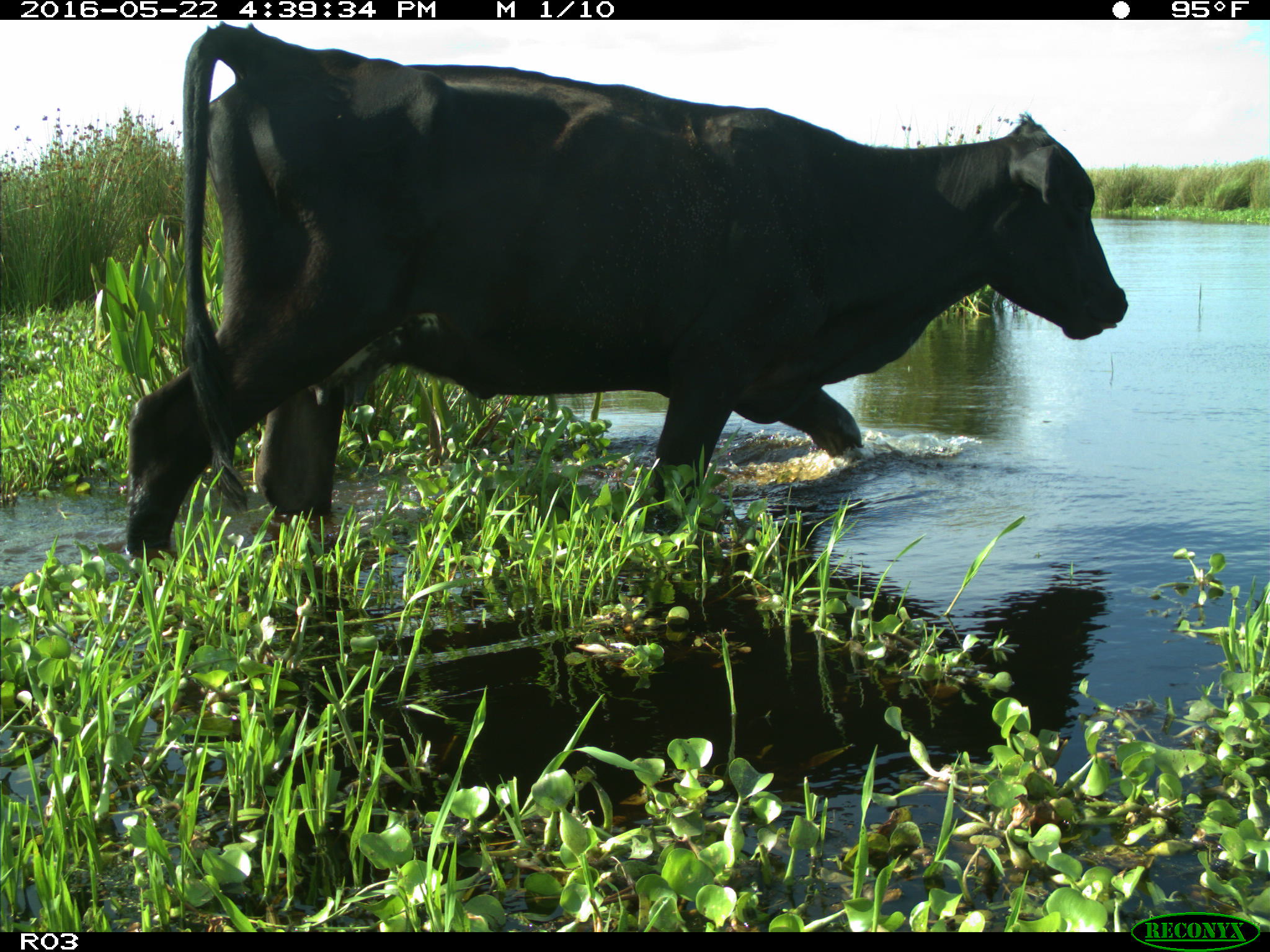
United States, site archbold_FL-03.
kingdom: Animalia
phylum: Chordata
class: Mammalia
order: Artiodactyla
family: Bovidae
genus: Bos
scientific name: Bos taurus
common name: domestic cow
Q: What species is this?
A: Bos taurus (domestic cow).